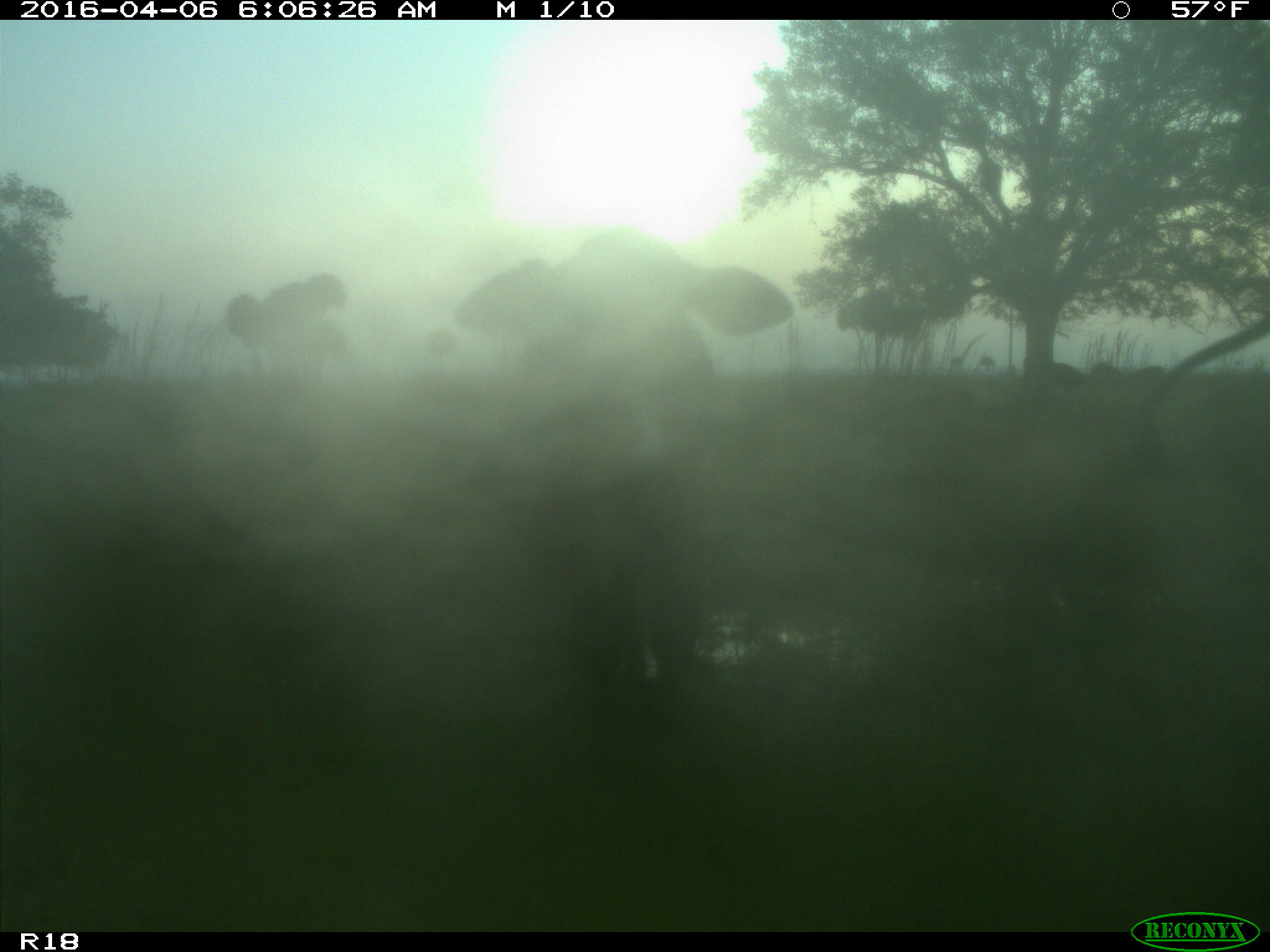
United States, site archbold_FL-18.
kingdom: Animalia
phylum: Chordata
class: Mammalia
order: Artiodactyla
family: Bovidae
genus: Bos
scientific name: Bos taurus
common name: domestic cow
Bos taurus (domestic cow).